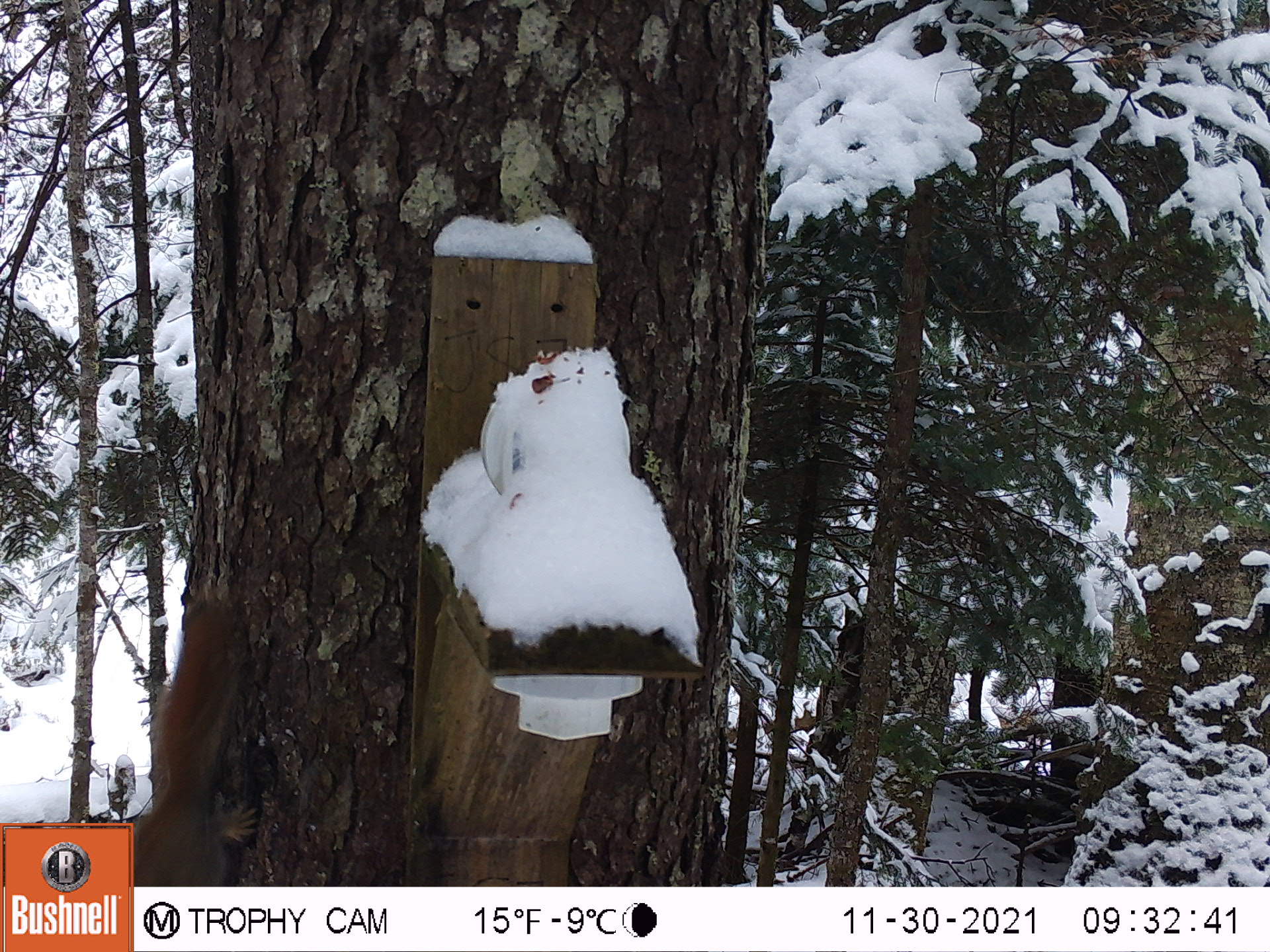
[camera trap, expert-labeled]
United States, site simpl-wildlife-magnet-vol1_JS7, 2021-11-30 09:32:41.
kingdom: Animalia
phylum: Chordata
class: Mammalia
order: Rodentia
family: Sciuridae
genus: Tamiasciurus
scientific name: Tamiasciurus hudsonicus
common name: red squirrel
Red squirrel (Tamiasciurus hudsonicus).